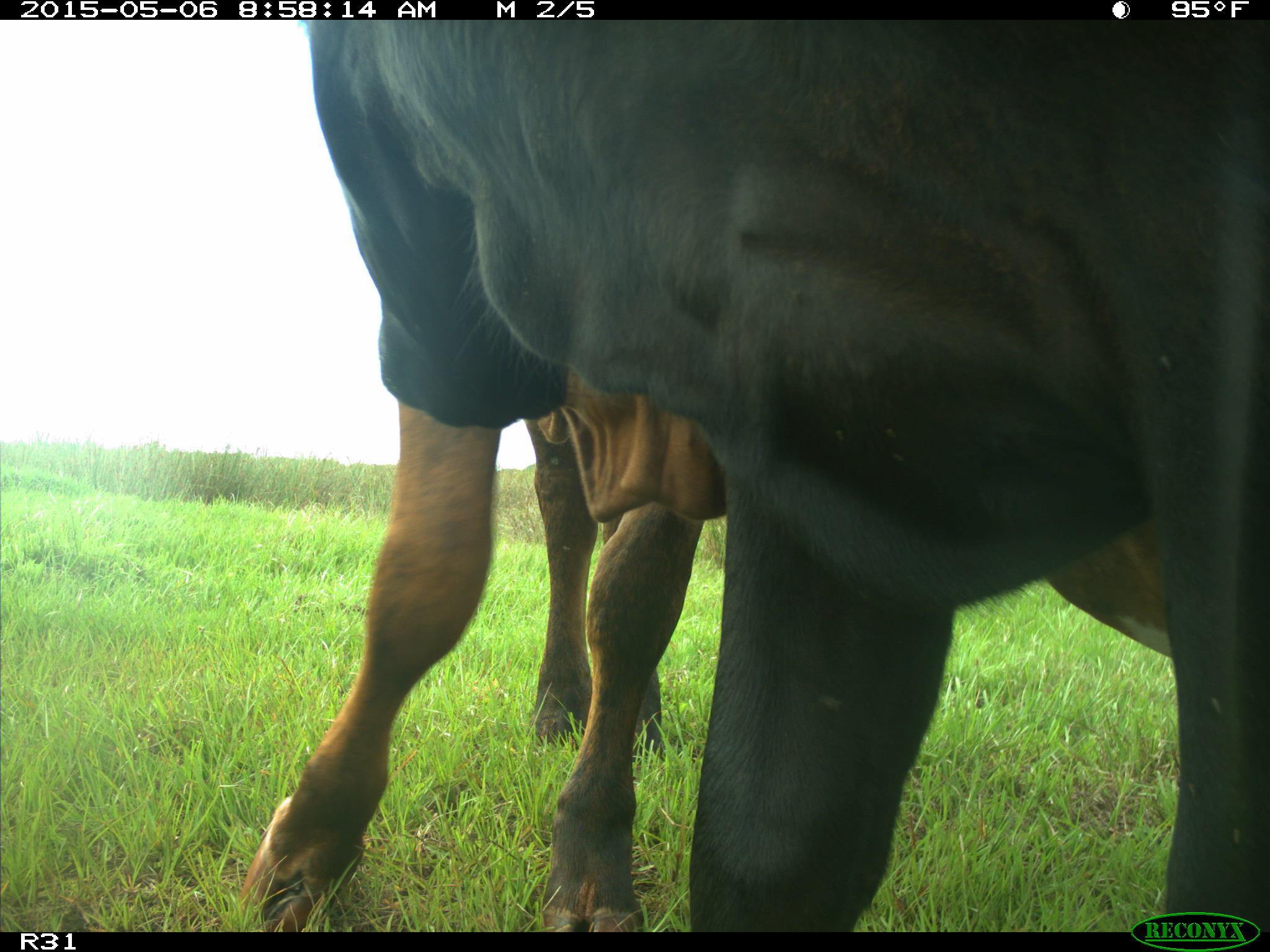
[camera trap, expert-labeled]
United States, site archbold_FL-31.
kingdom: Animalia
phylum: Chordata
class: Mammalia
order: Artiodactyla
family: Bovidae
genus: Bos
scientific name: Bos taurus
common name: domestic cow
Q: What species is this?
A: Bos taurus (domestic cow).